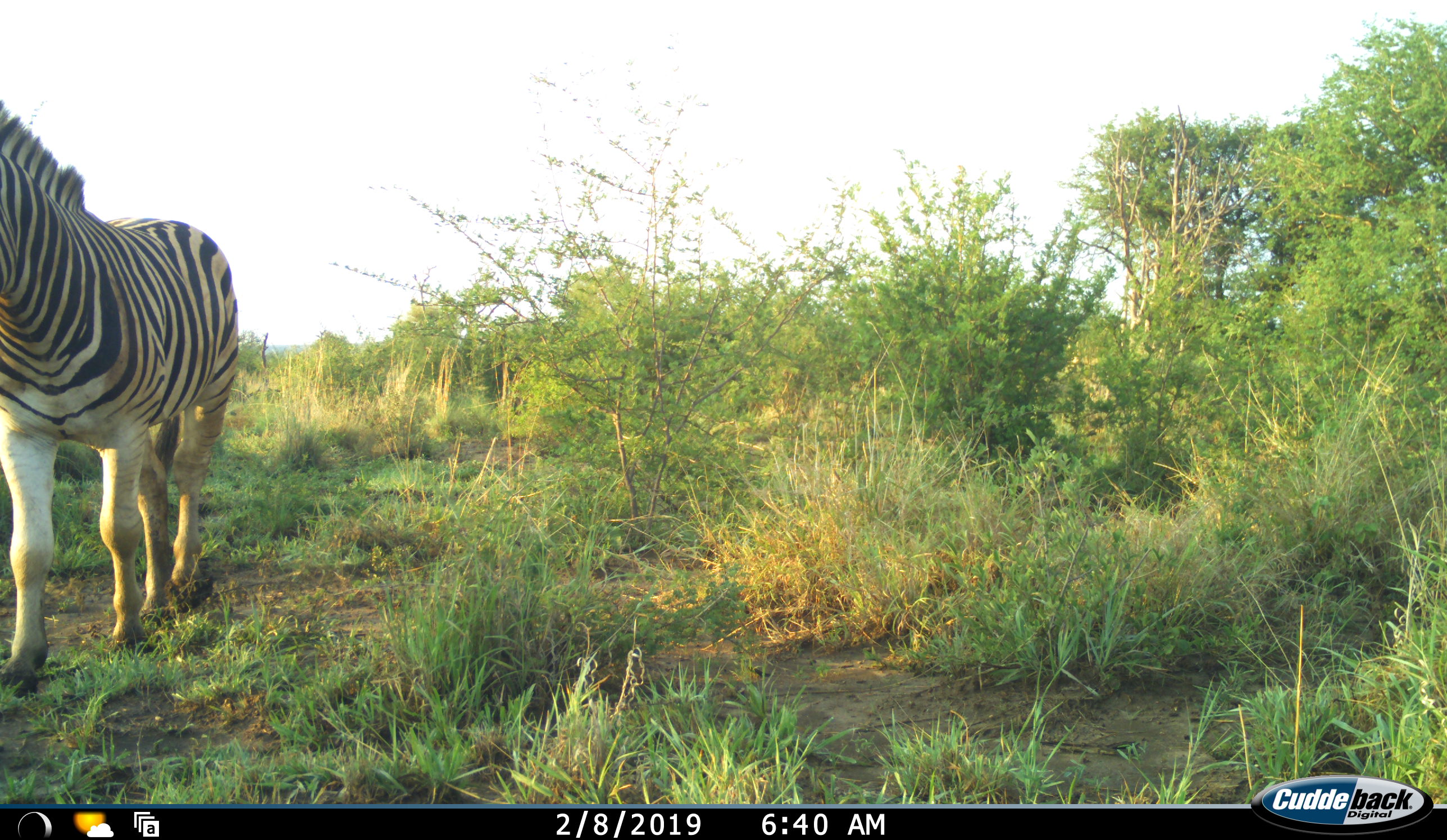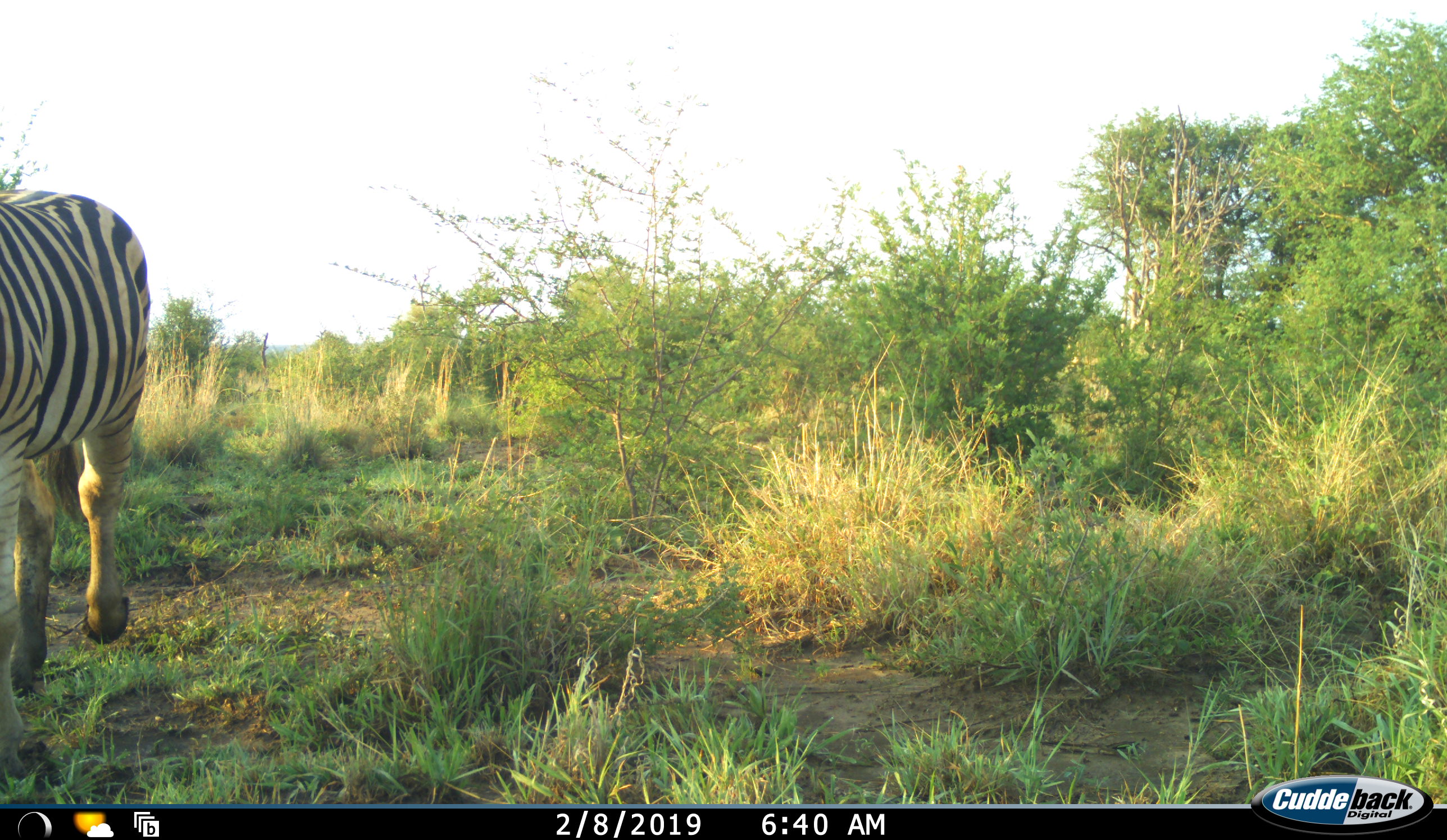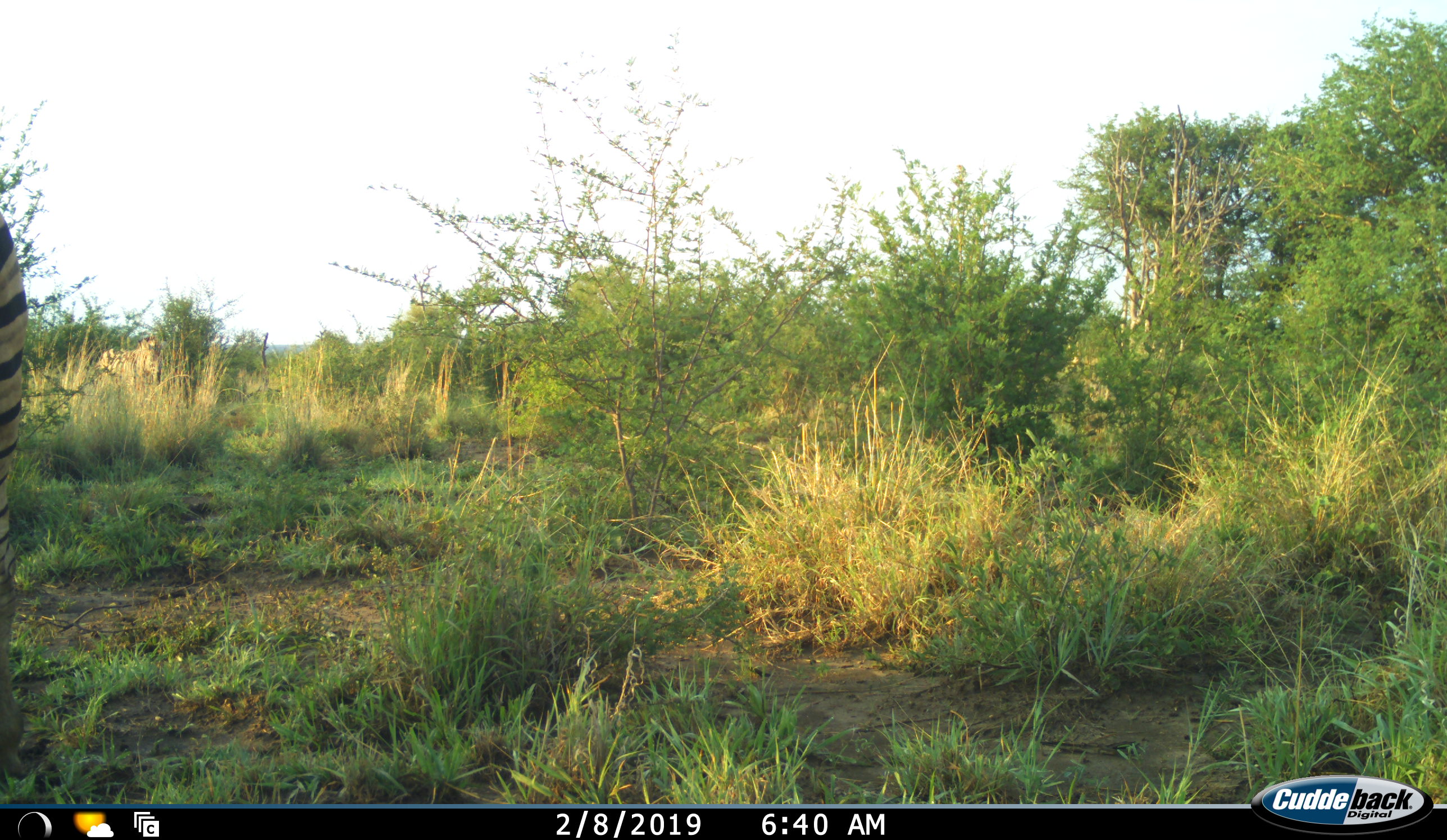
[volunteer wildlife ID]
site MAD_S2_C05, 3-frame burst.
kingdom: Animalia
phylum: Chordata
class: Mammalia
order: Perissodactyla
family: Equidae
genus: Equus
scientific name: Equus quagga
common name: plains zebra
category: zebraplains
Zebraplains (plains zebra) (Equus quagga), count 1. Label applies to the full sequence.